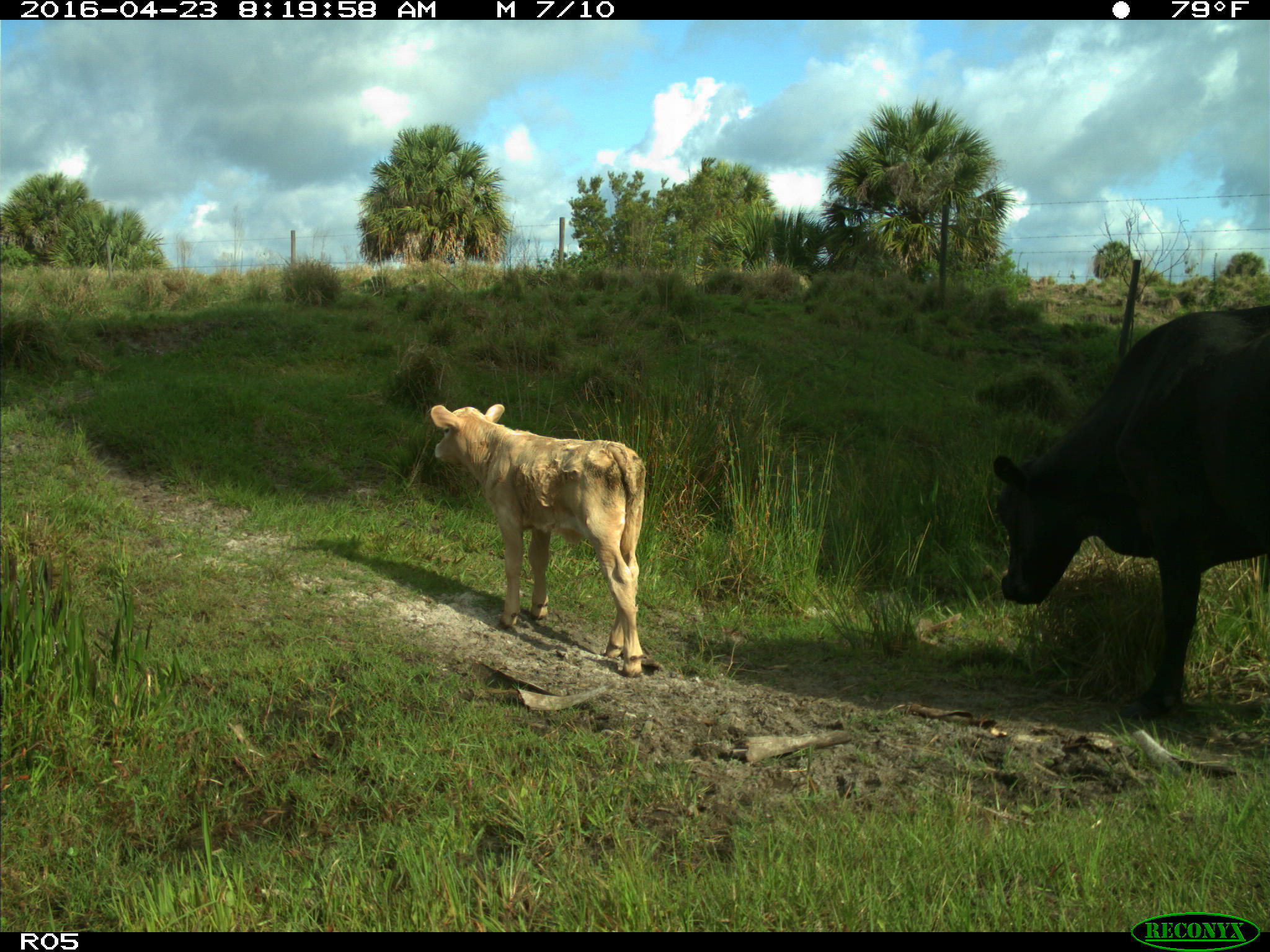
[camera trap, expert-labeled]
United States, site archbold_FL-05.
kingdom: Animalia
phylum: Chordata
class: Mammalia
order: Artiodactyla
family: Bovidae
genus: Bos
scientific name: Bos taurus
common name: domestic cow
Bos taurus (domestic cow).